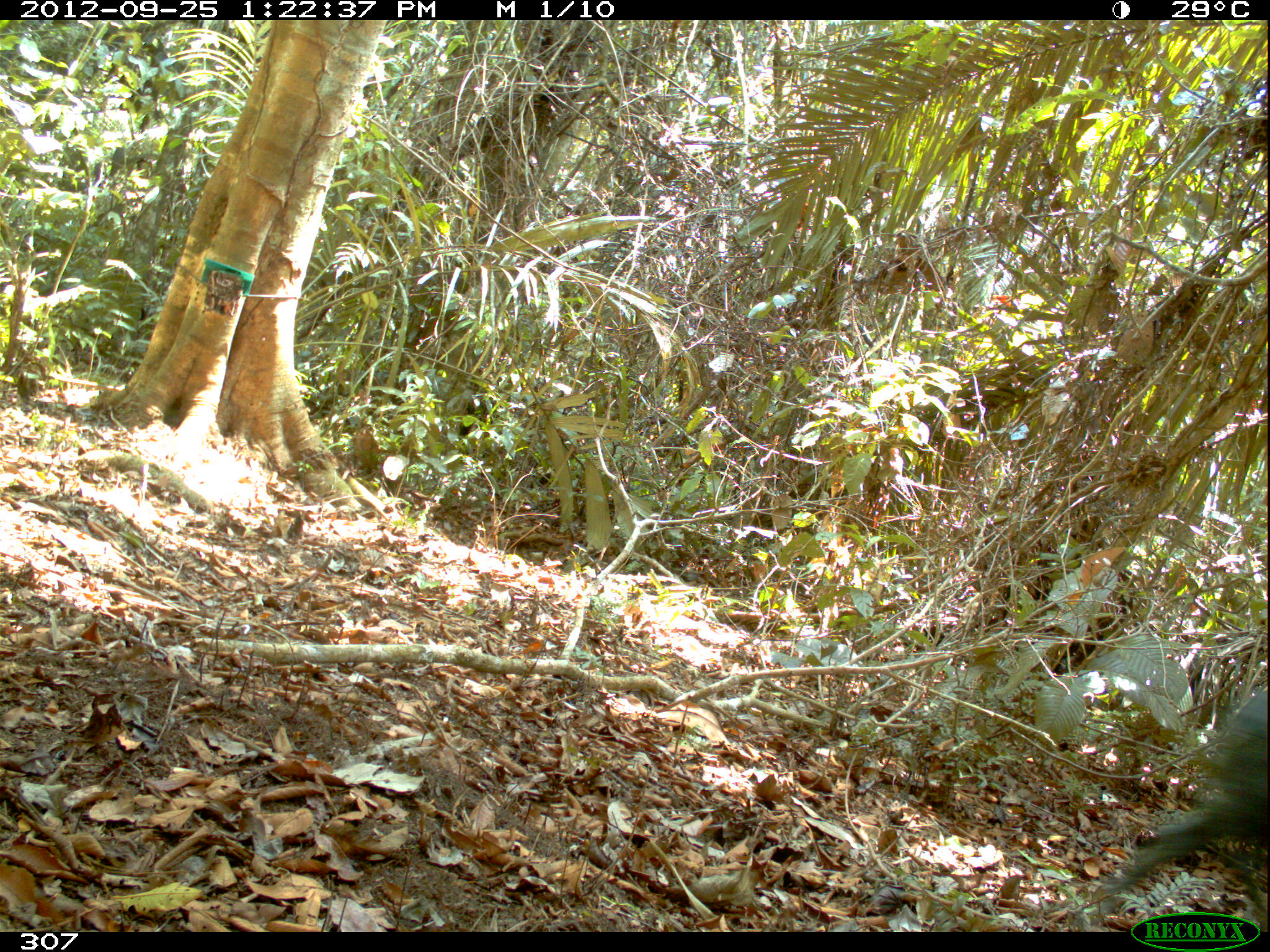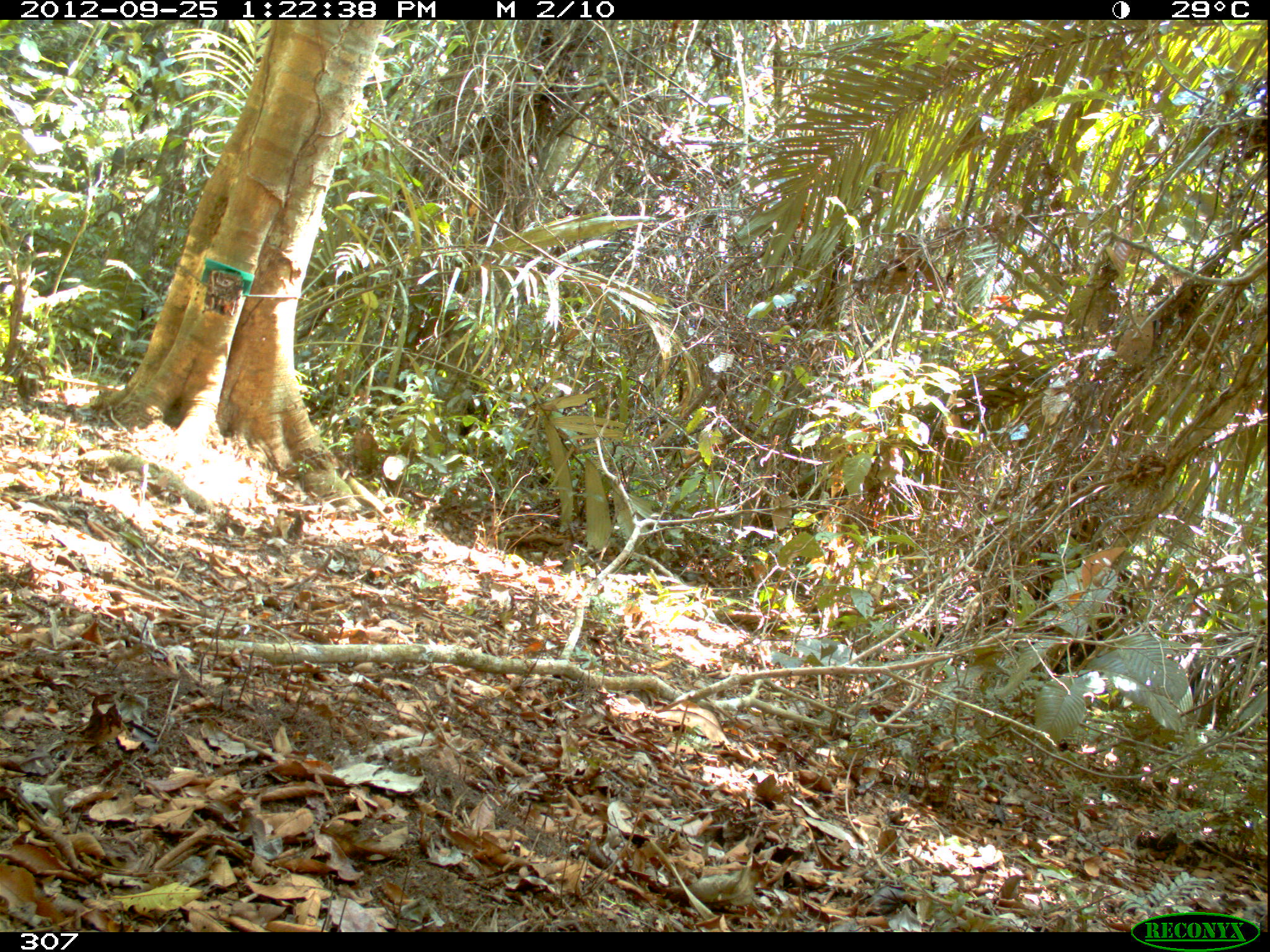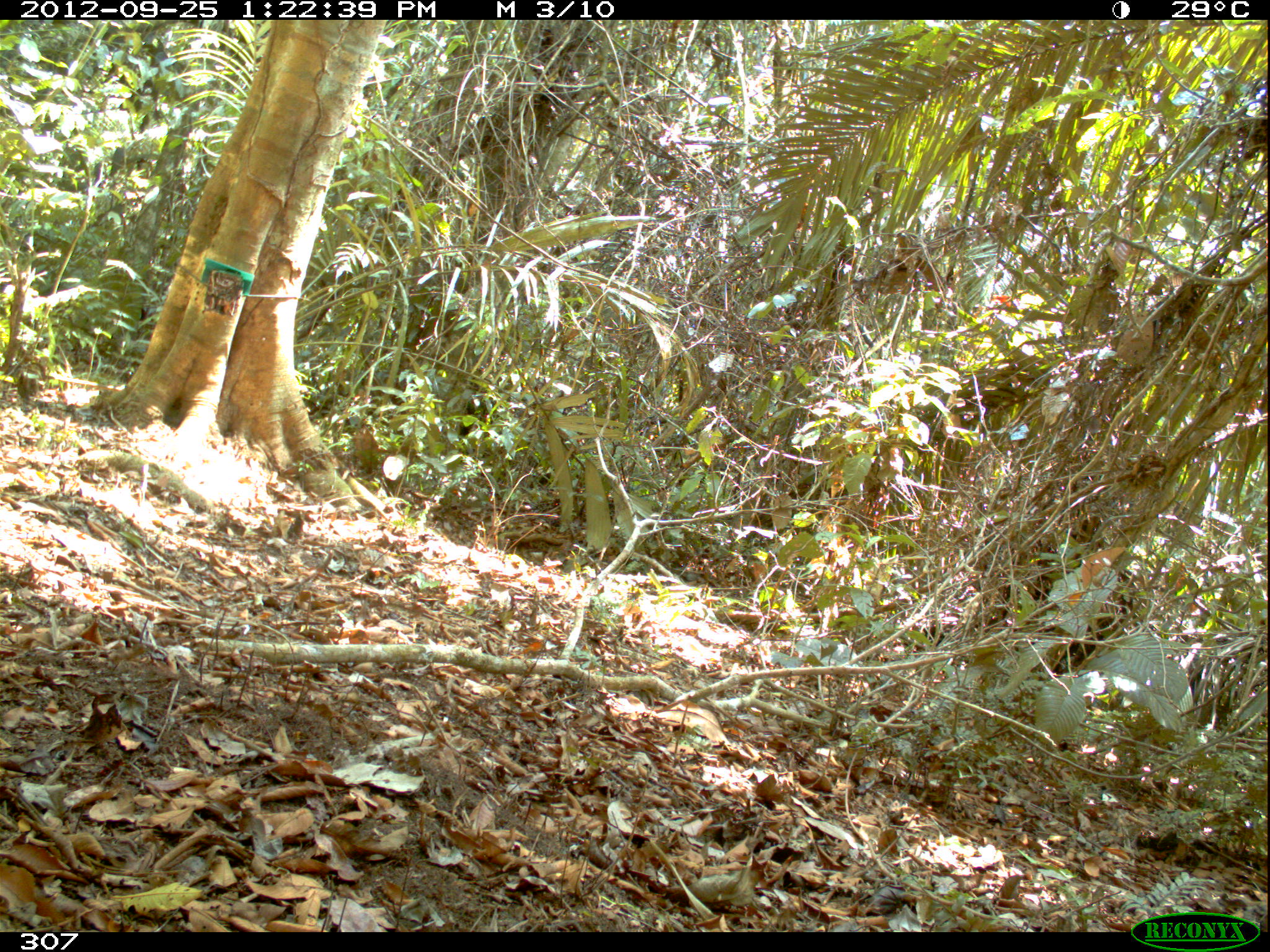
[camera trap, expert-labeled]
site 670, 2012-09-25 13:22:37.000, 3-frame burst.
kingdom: Animalia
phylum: Chordata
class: Mammalia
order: Artiodactyla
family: Tayassuidae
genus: Tayassu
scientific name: Tayassu pecari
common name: white-lipped peccary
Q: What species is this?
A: Tayassu pecari (white-lipped peccary).